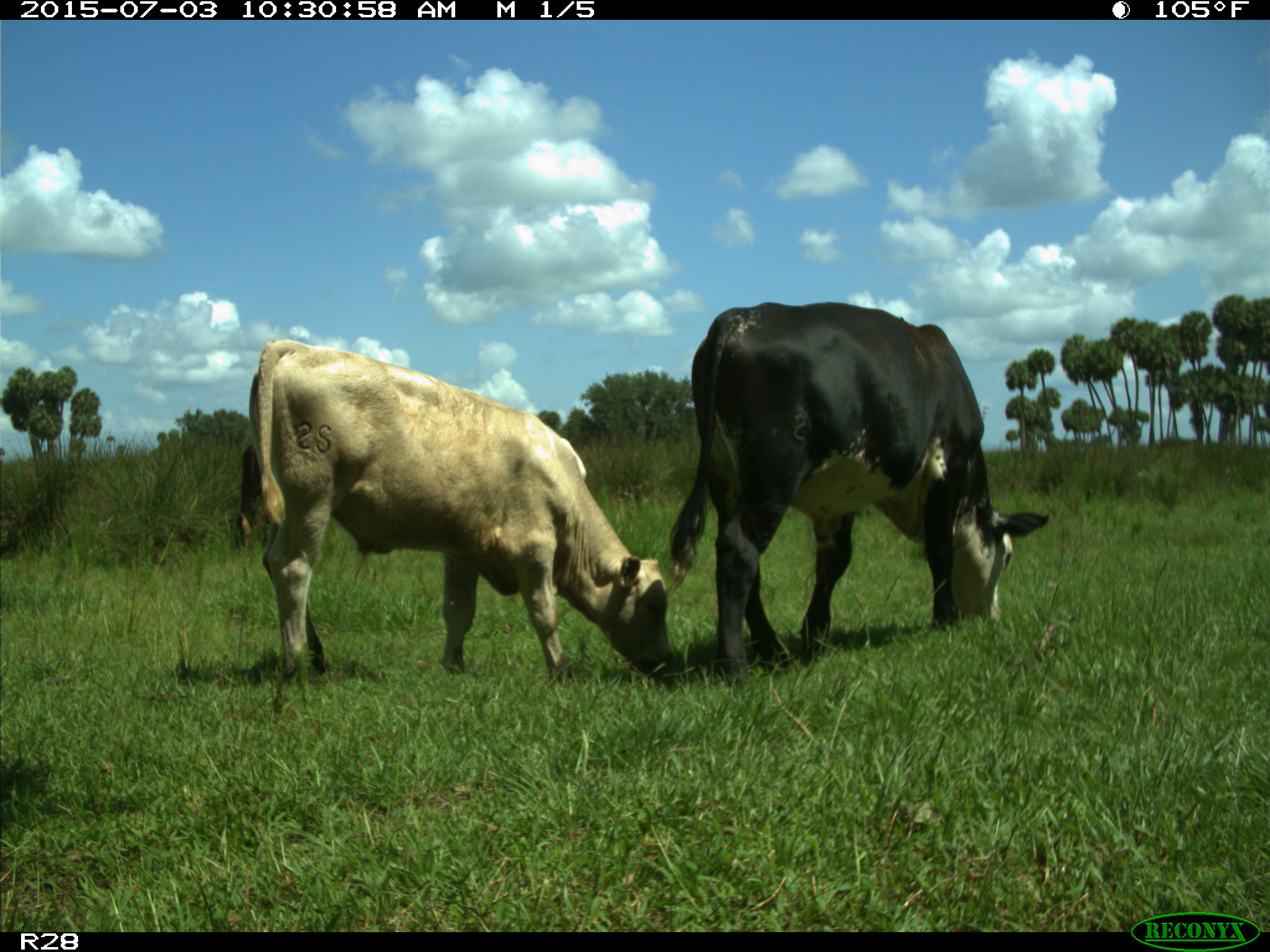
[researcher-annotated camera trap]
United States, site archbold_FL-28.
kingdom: Animalia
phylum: Chordata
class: Mammalia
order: Artiodactyla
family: Bovidae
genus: Bos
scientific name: Bos taurus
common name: domestic cow